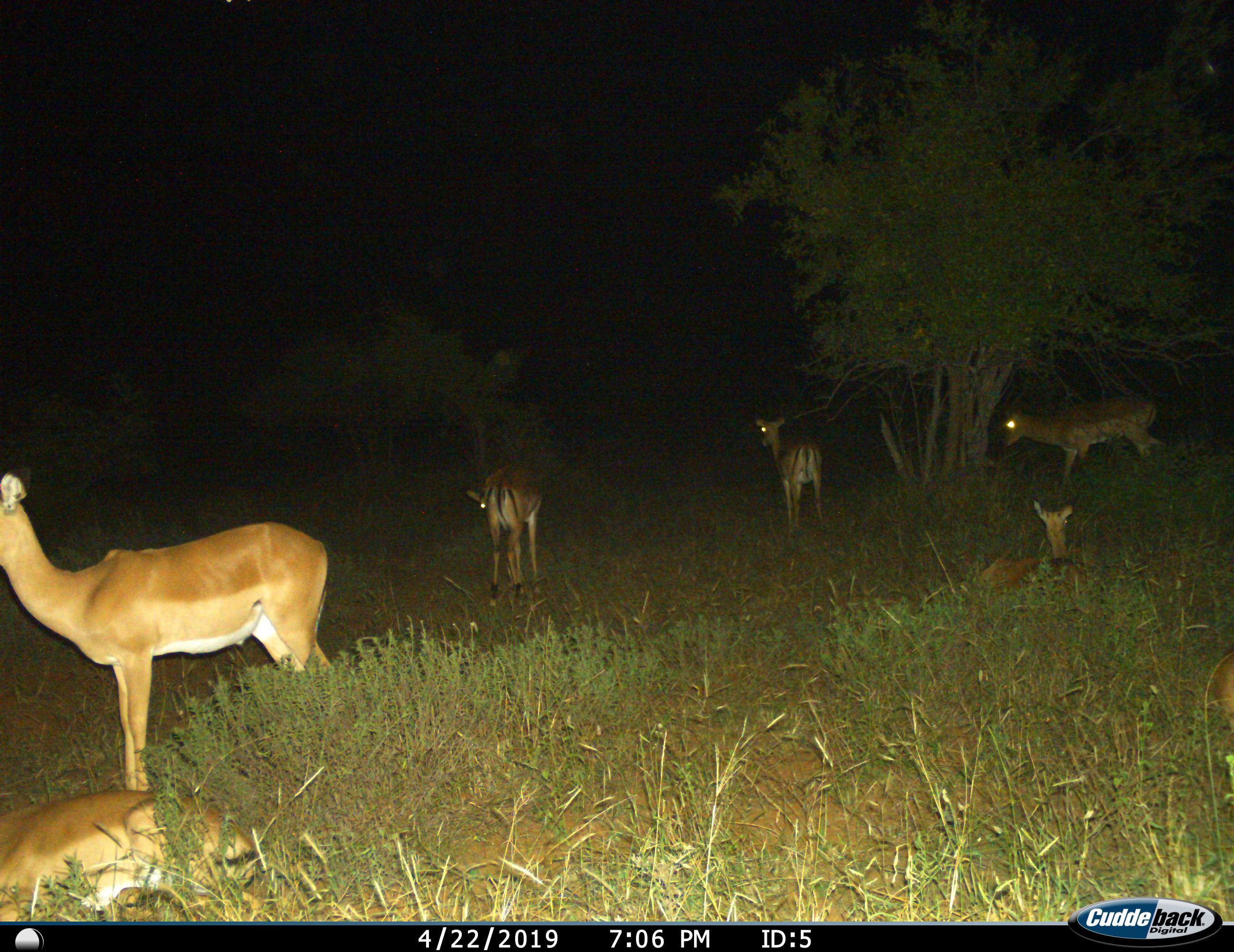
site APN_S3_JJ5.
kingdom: Animalia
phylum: Chordata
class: Mammalia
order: Artiodactyla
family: Bovidae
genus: Aepyceros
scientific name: Aepyceros melampus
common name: impala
Impala (Aepyceros melampus), count 6. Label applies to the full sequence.